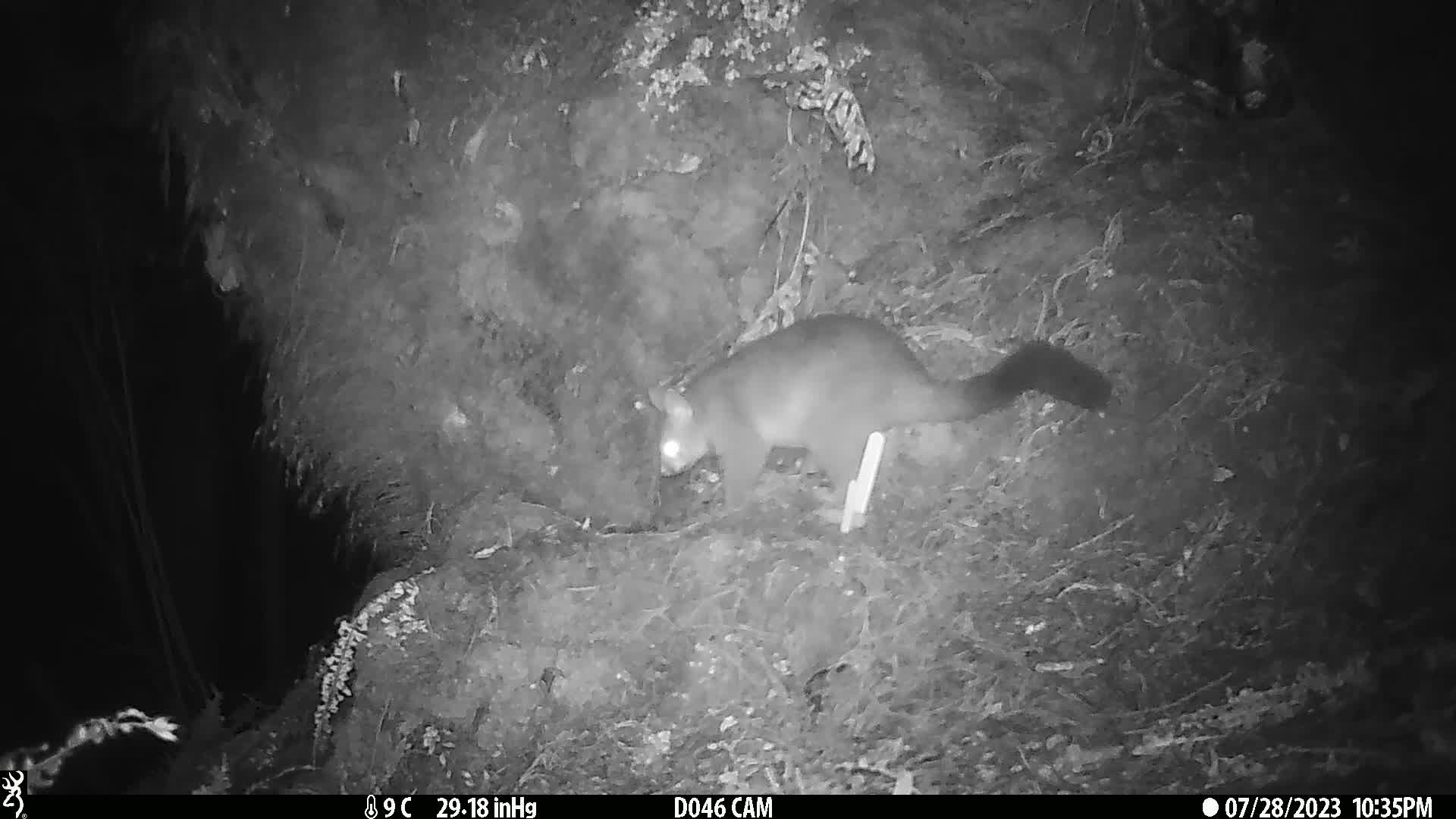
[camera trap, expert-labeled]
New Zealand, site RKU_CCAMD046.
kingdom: Animalia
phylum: Chordata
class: Mammalia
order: Diprotodontia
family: Phalangeridae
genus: Trichosurus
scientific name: Trichosurus vulpecula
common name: common brushtail possum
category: possum